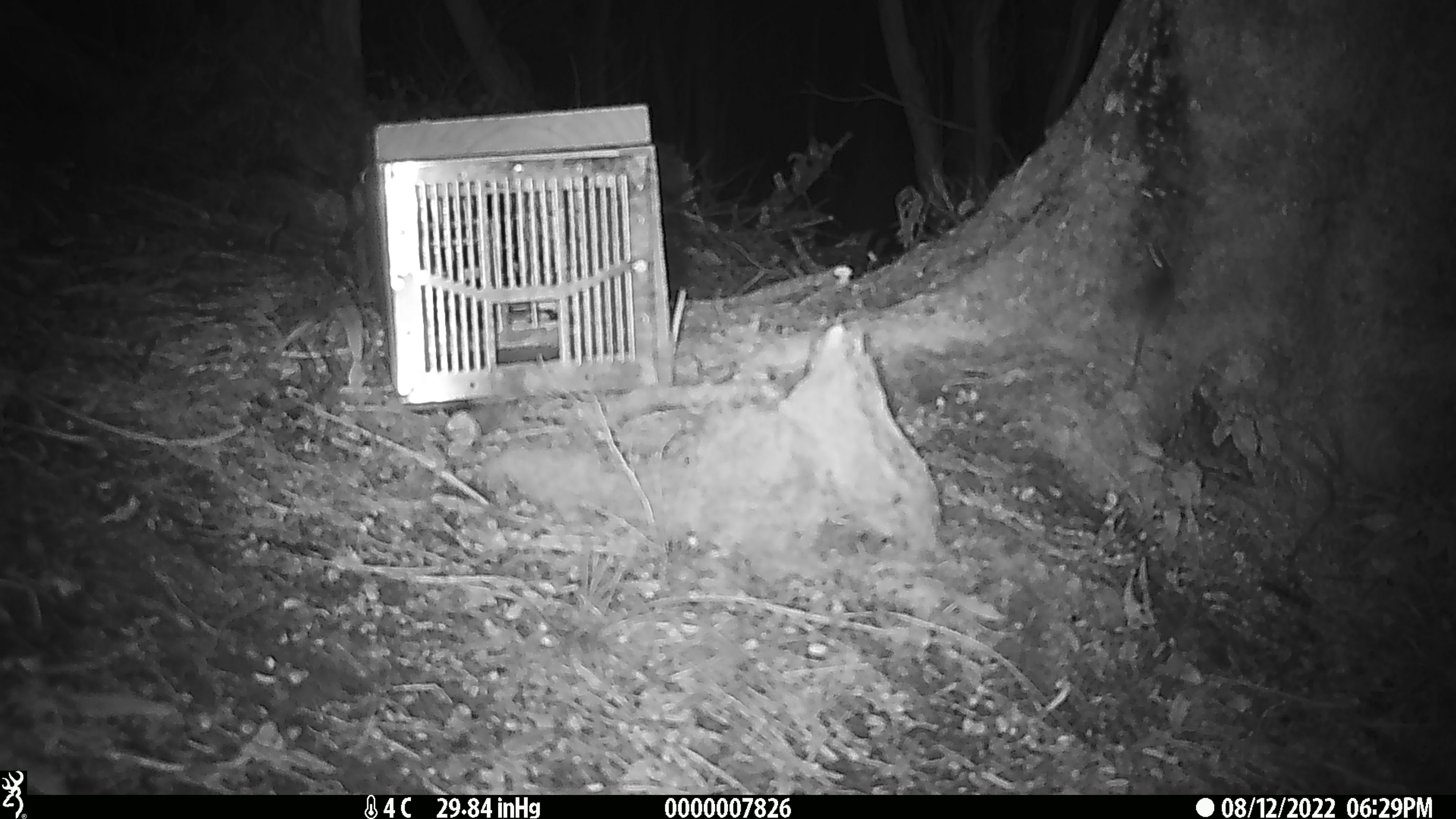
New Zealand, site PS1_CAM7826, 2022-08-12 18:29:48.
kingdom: Animalia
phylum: Chordata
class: Mammalia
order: Rodentia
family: Muridae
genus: Mus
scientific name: Mus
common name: mouse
Mouse (Mus).